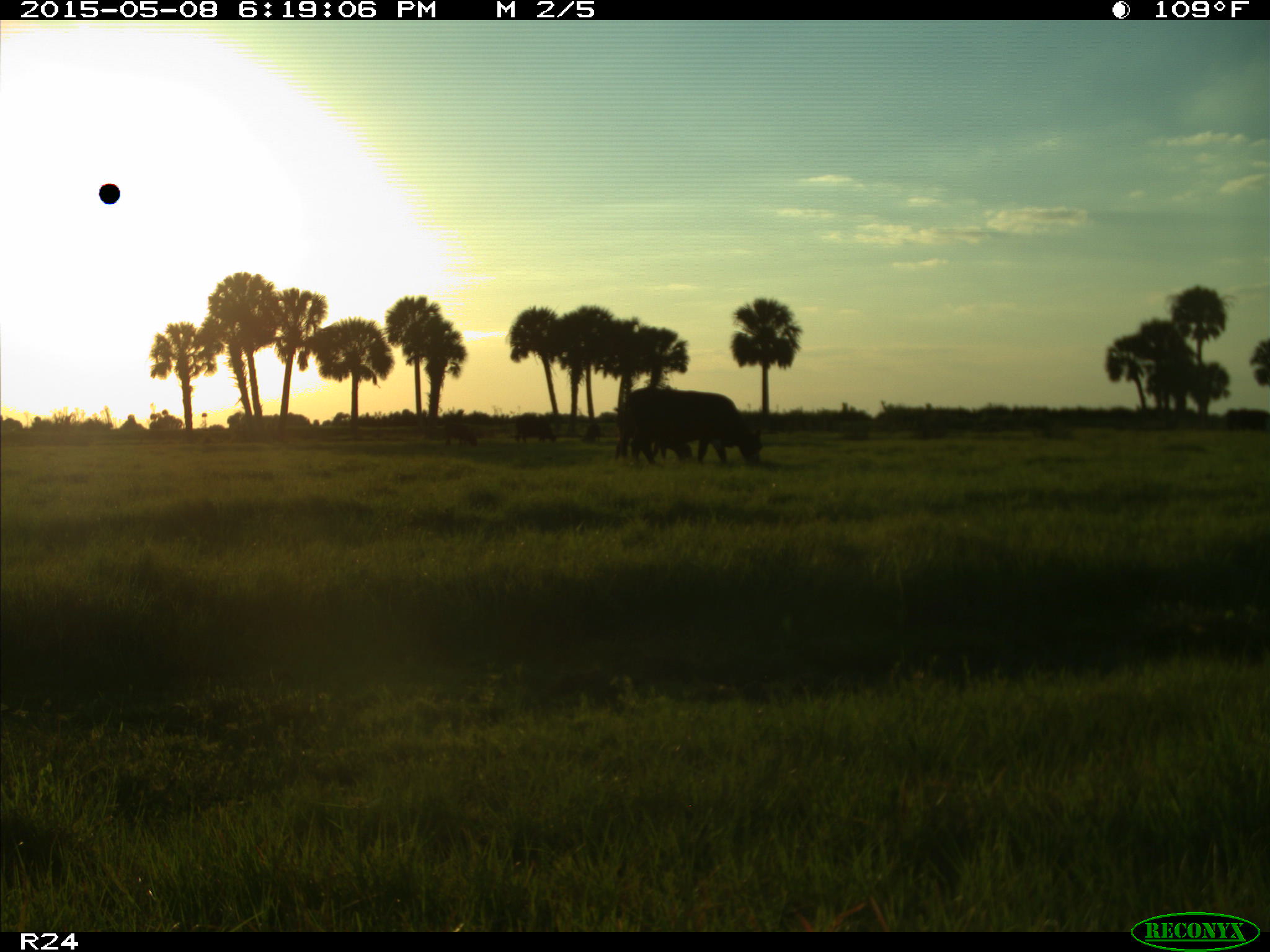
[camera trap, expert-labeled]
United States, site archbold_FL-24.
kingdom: Animalia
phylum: Chordata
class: Mammalia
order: Artiodactyla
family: Bovidae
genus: Bos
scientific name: Bos taurus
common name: domestic cow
Bos taurus (domestic cow).